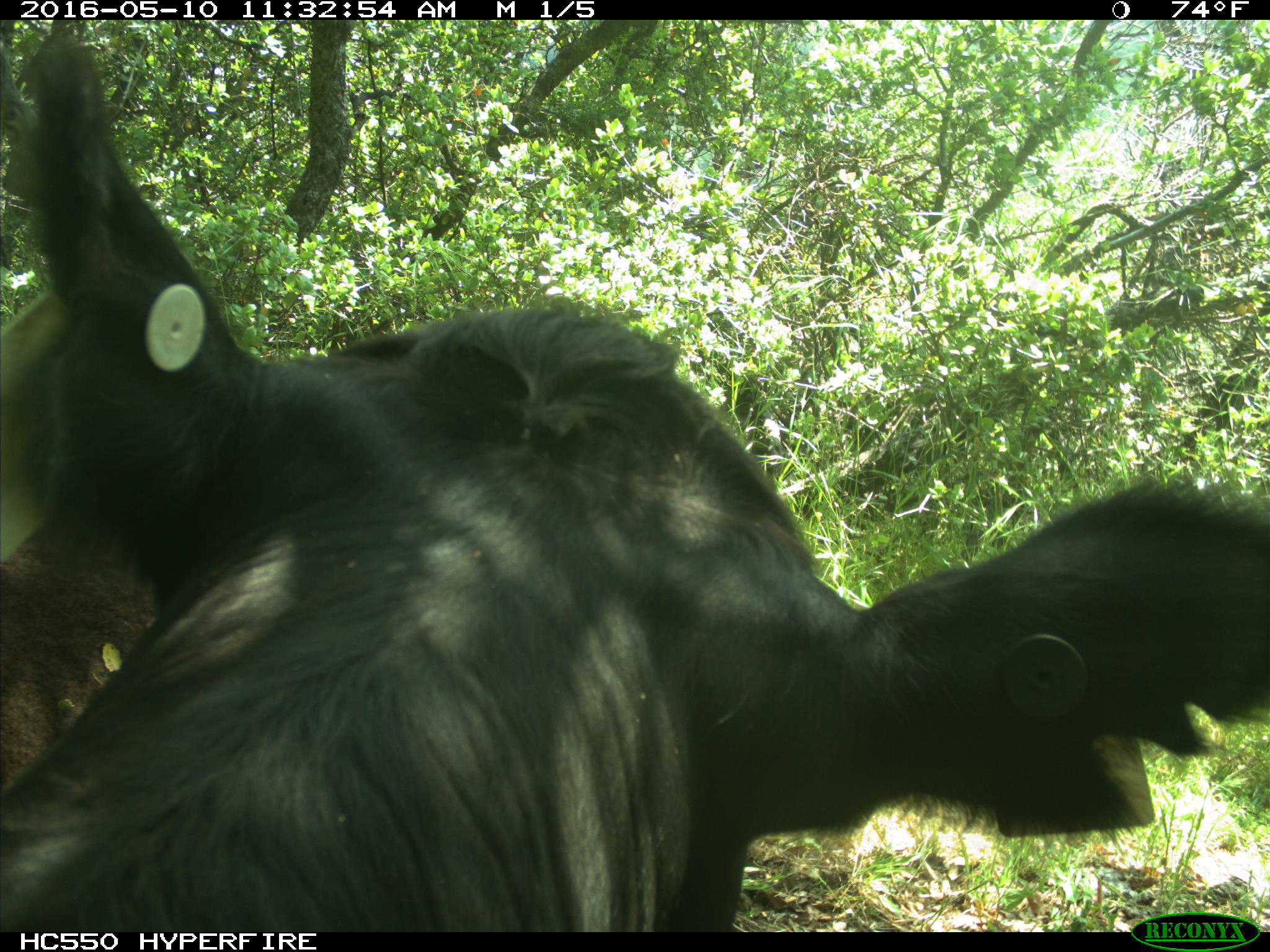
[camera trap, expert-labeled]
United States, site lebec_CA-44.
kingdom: Animalia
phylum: Chordata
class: Mammalia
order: Artiodactyla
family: Bovidae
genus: Bos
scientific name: Bos taurus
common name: domestic cow